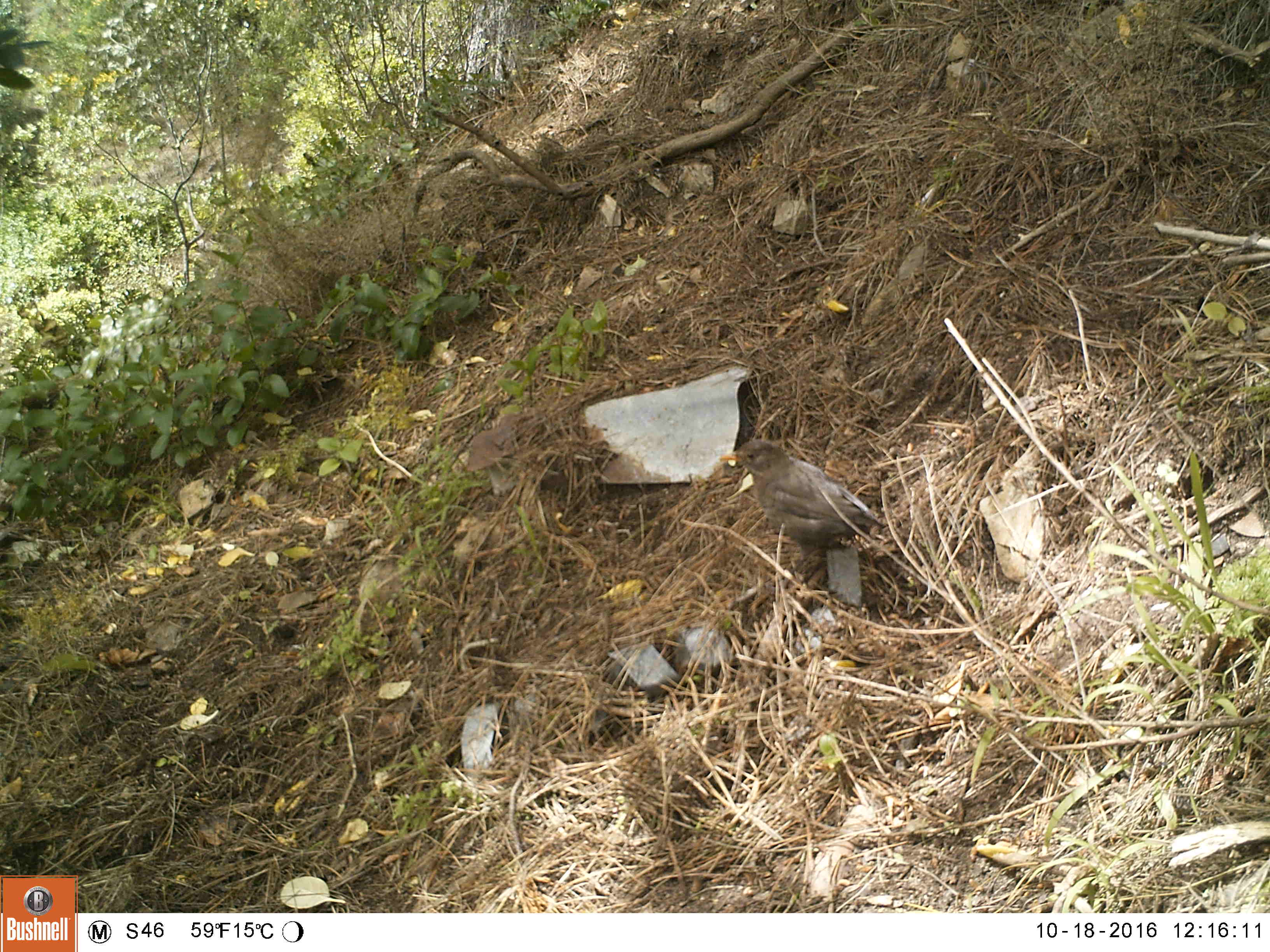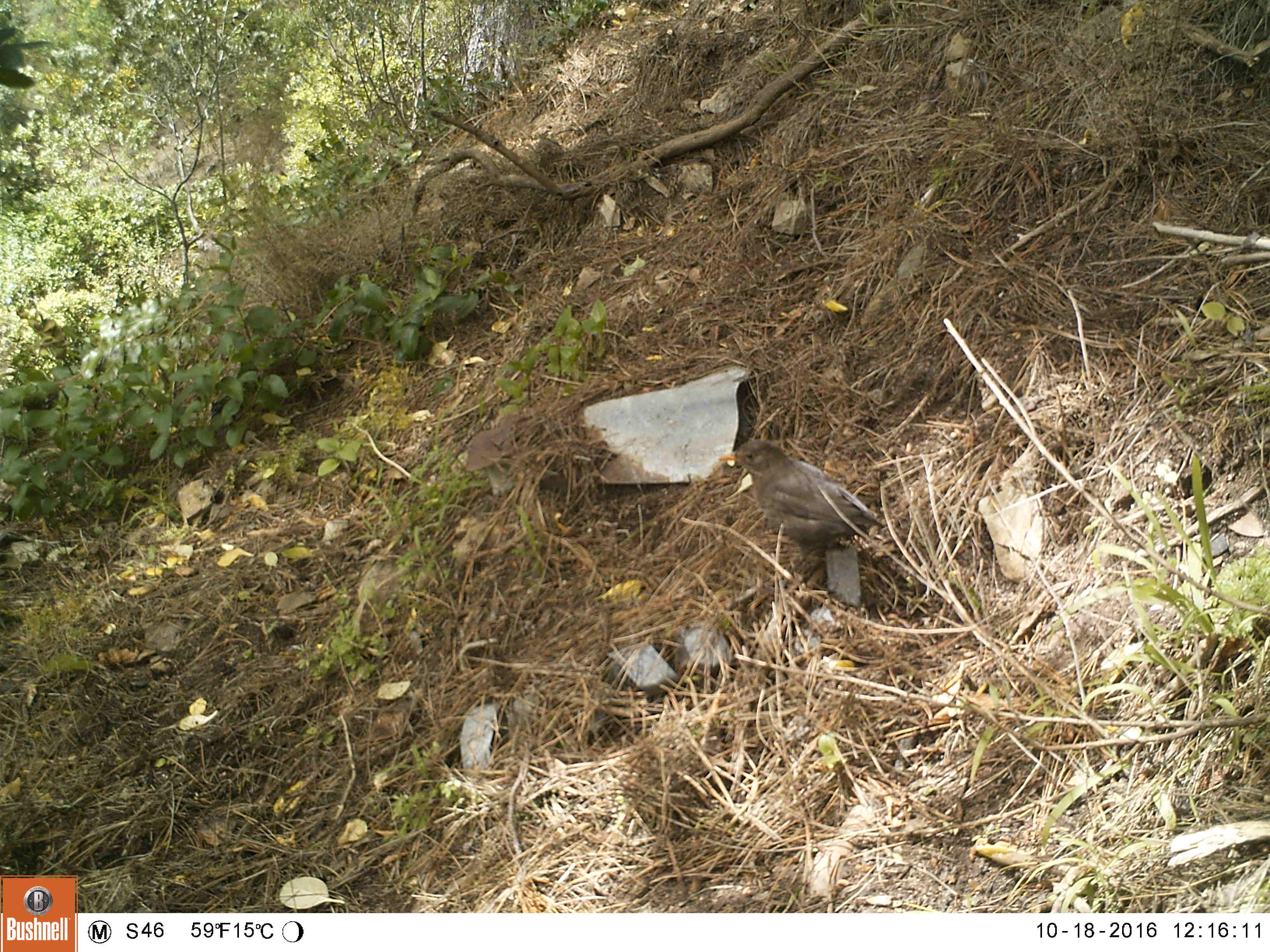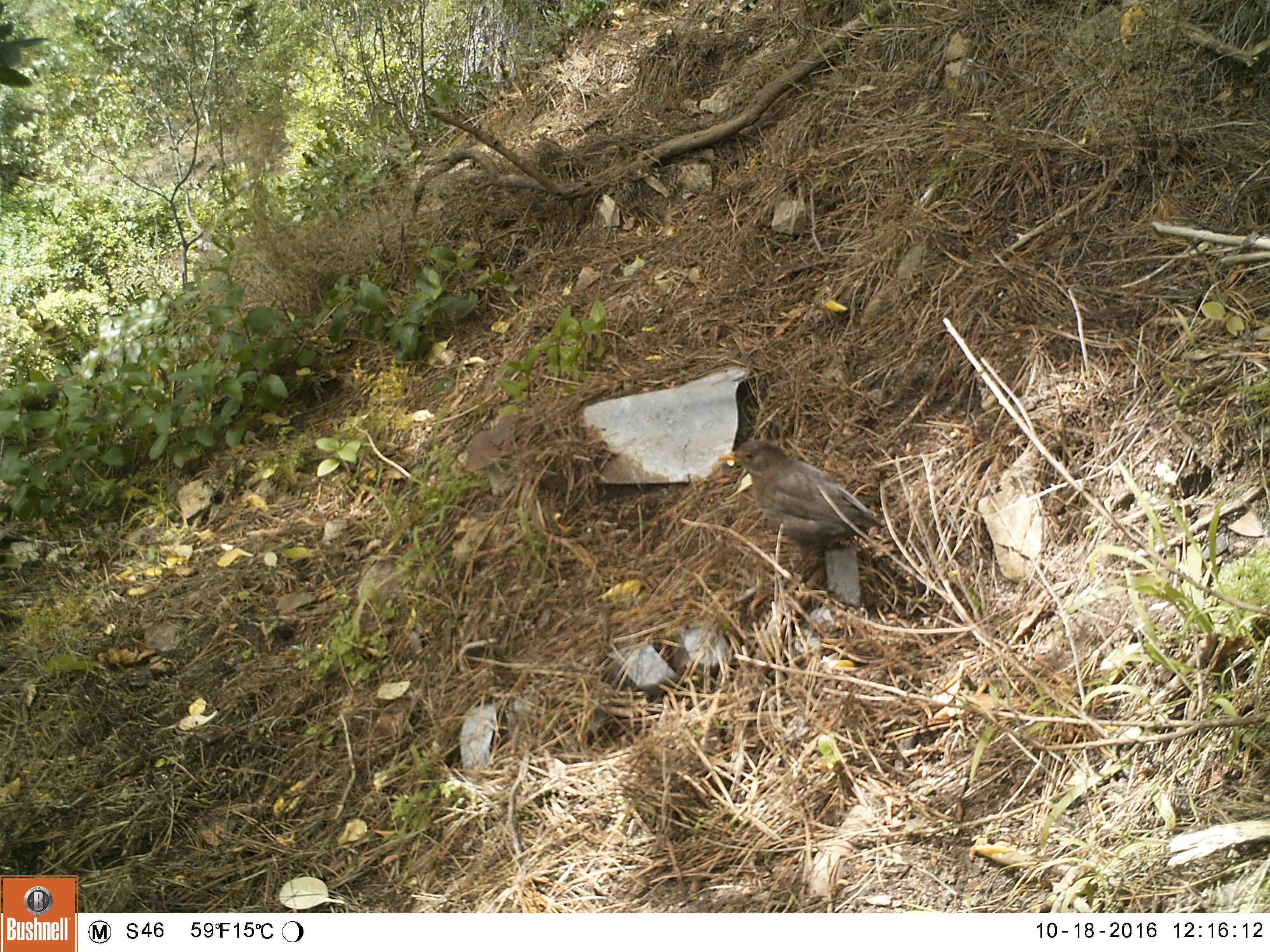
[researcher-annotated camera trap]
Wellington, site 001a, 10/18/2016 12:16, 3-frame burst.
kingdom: Animalia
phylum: Chordata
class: Aves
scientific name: Aves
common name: bird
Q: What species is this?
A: Bird (Aves).